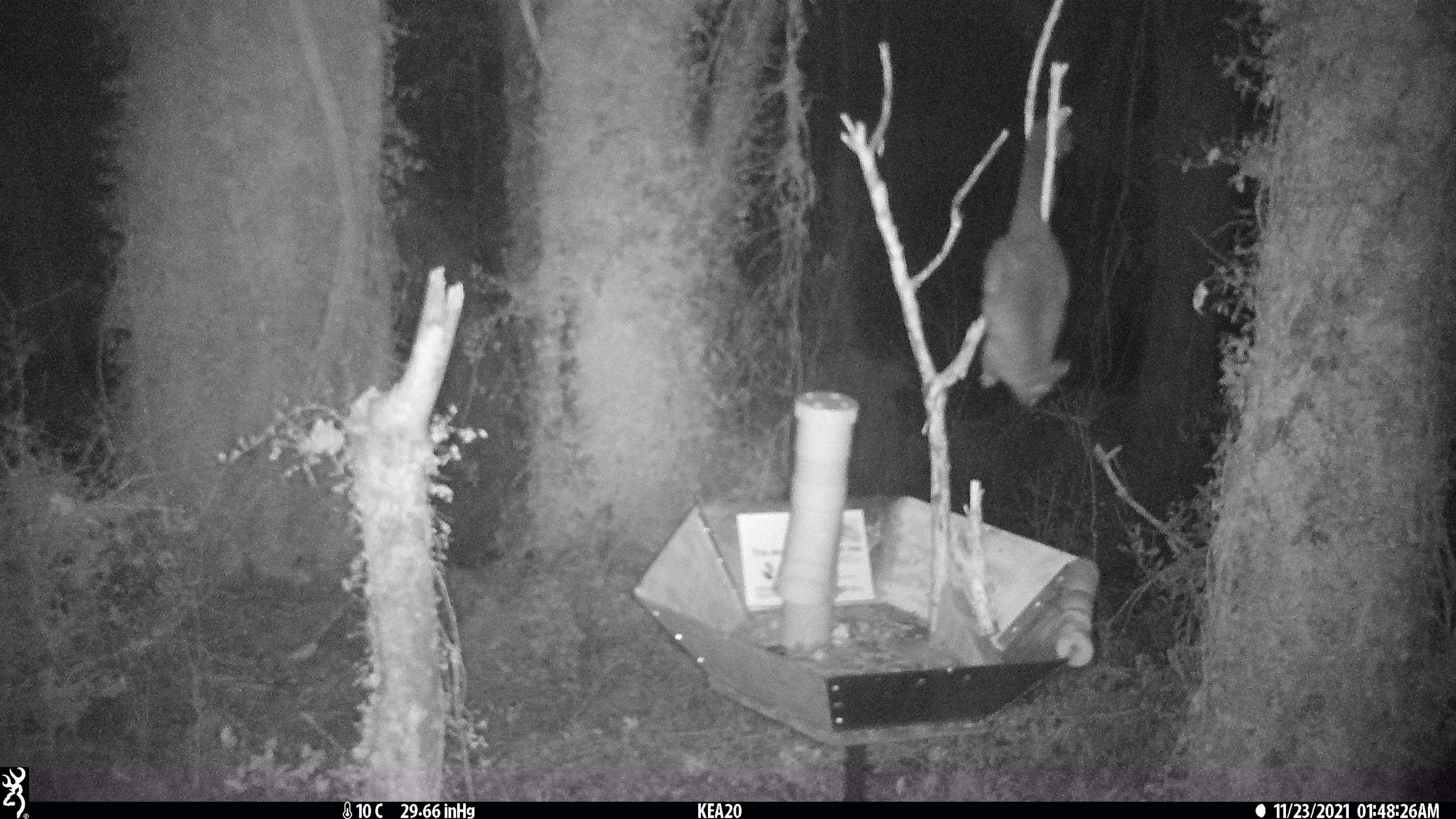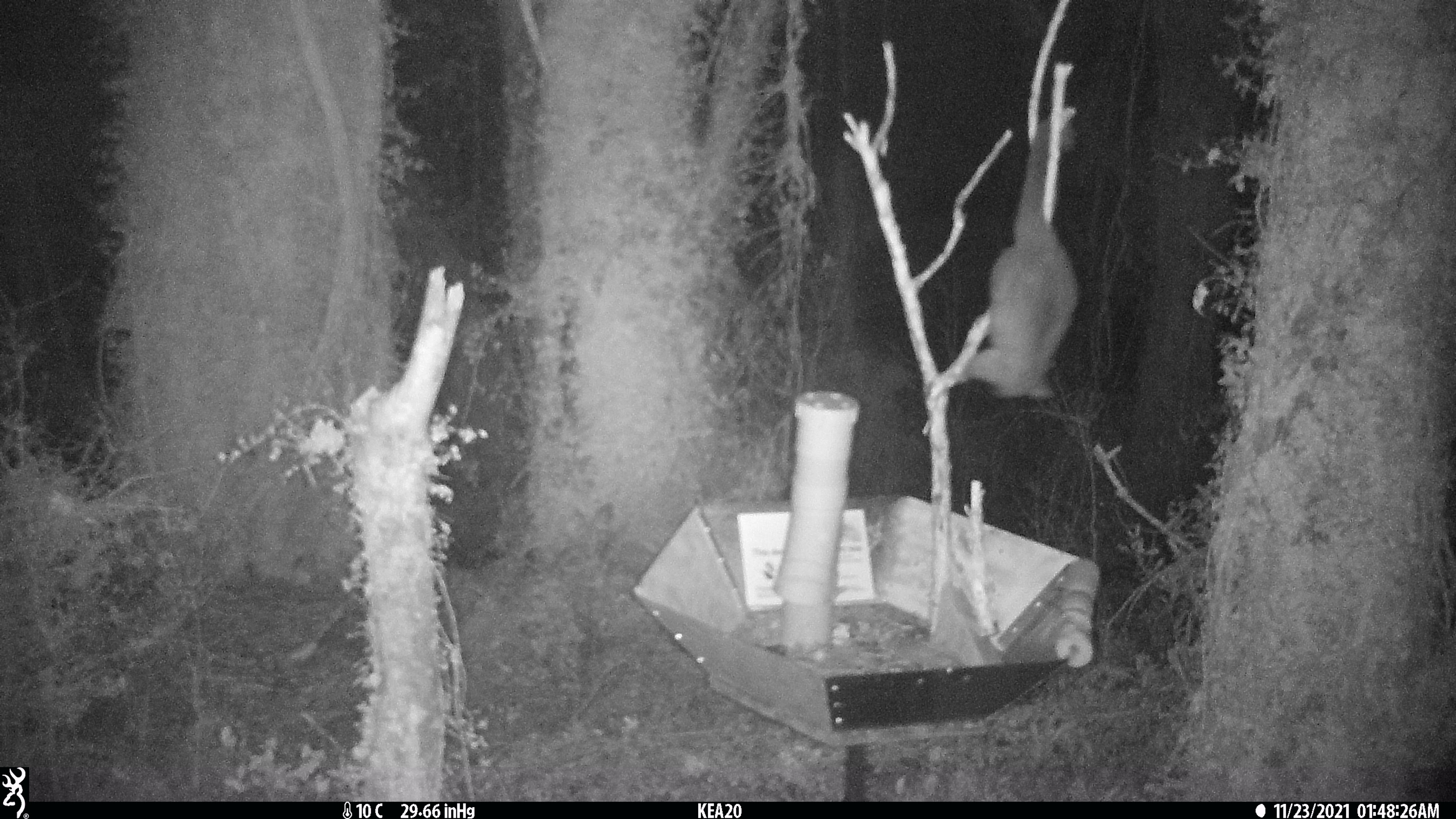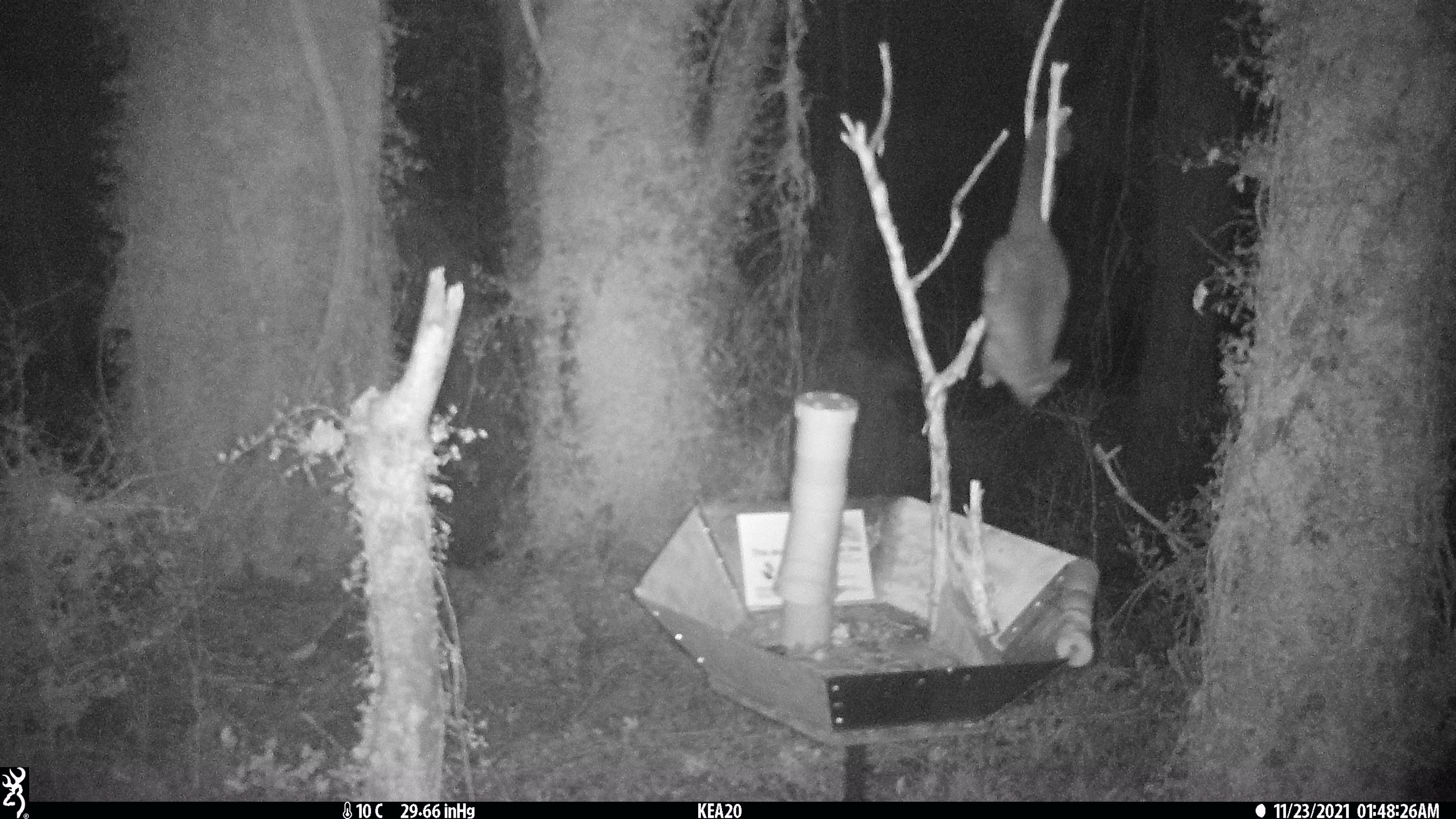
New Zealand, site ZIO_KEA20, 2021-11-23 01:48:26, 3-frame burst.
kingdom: Animalia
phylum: Chordata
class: Mammalia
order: Diprotodontia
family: Phalangeridae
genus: Trichosurus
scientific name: Trichosurus vulpecula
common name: common brushtail possum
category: possum